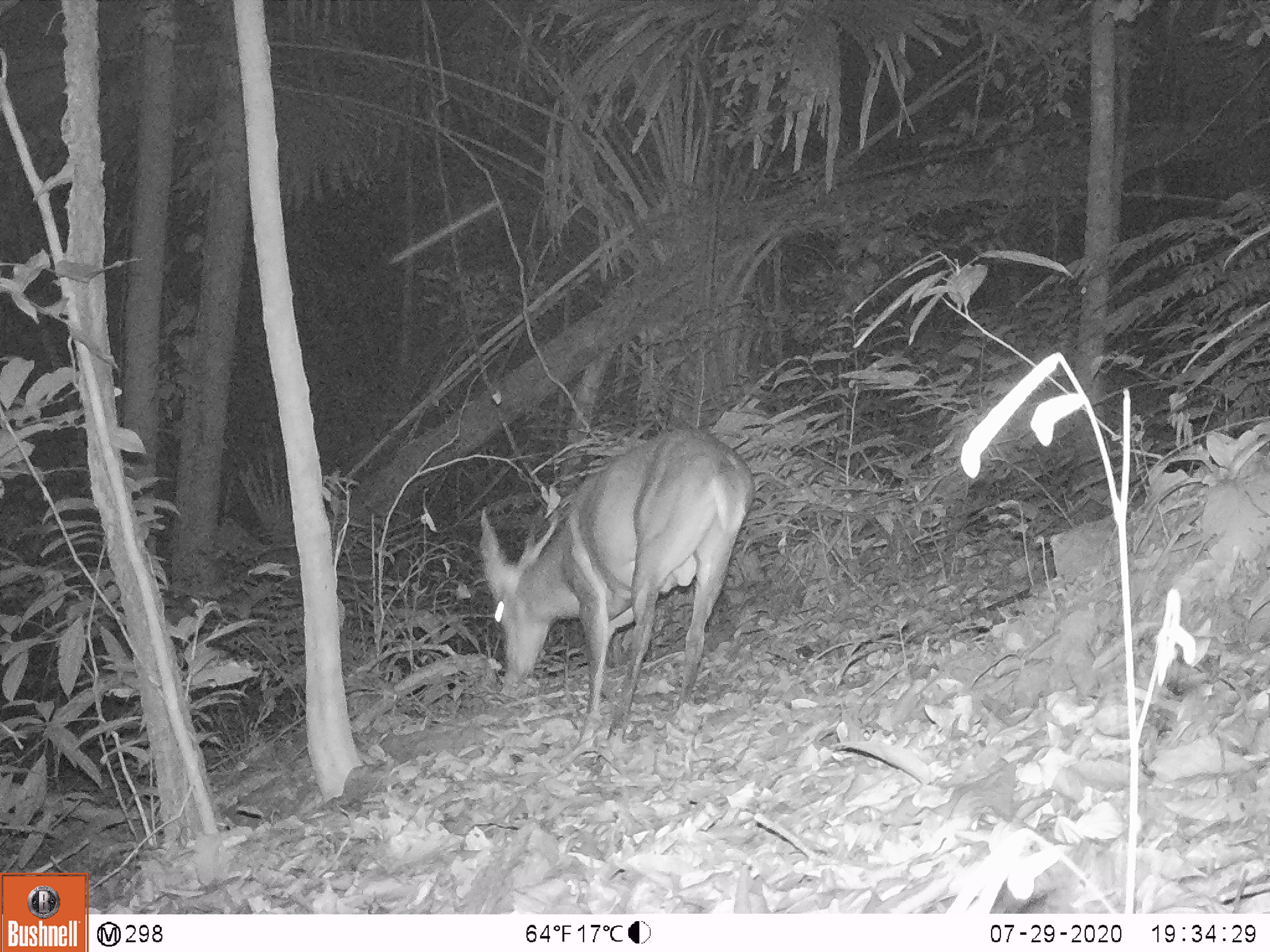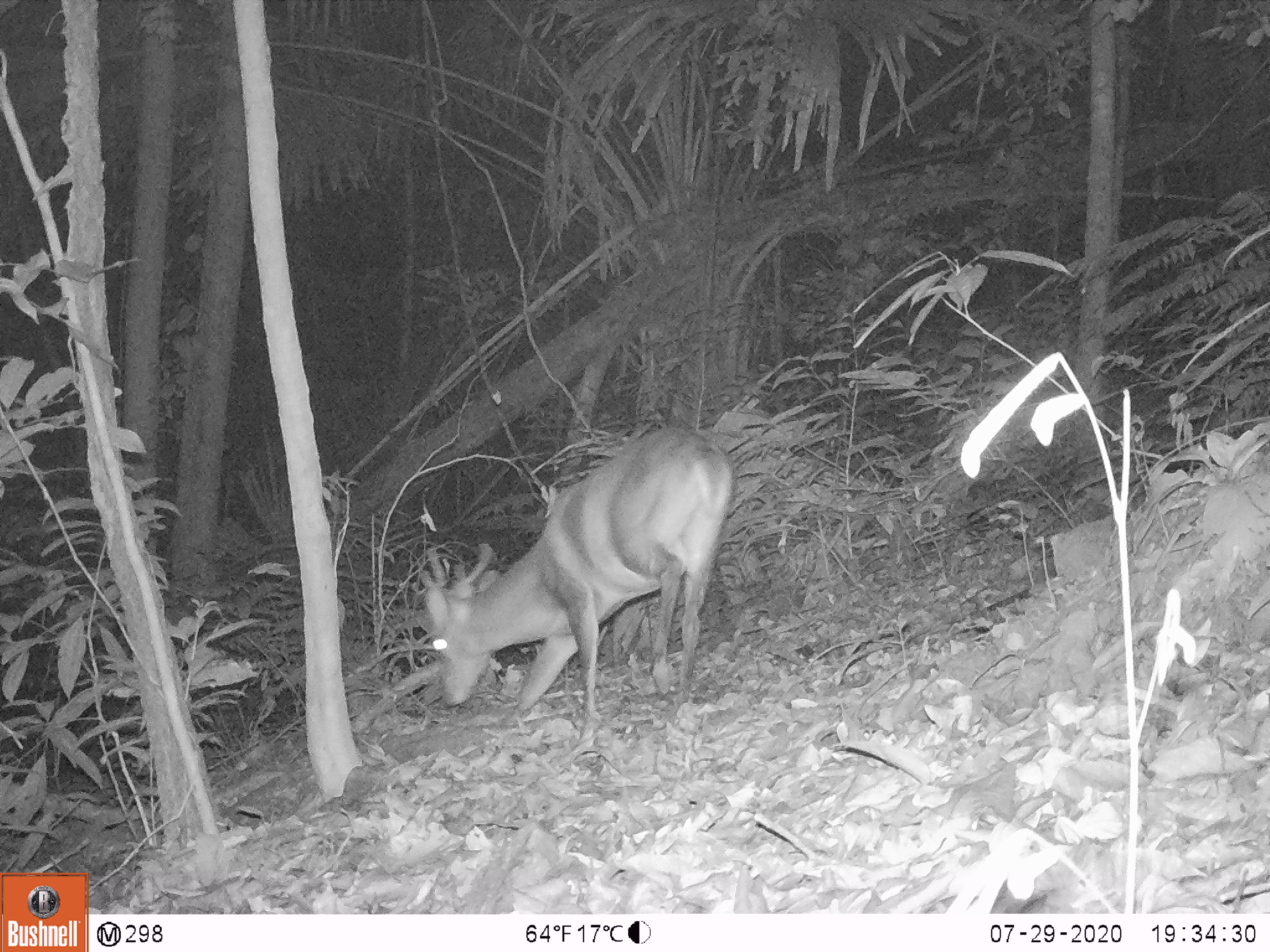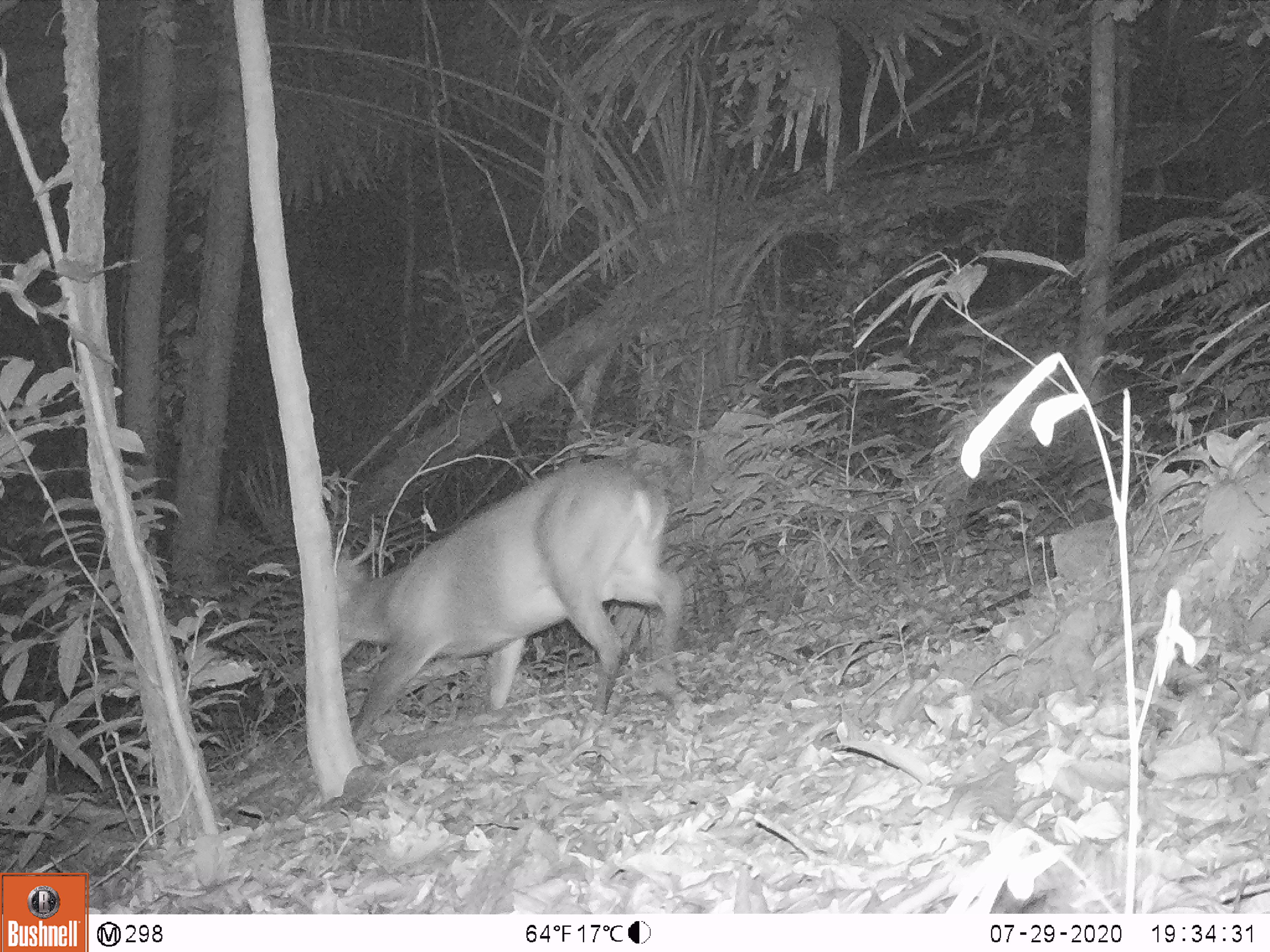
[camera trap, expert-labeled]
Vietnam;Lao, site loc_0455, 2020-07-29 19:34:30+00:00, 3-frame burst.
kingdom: Animalia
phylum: Chordata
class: Mammalia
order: Artiodactyla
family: Cervidae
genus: Muntiacus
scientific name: Muntiacus vuquangensis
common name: large-antlered muntjac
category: large antlered muntjac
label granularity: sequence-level